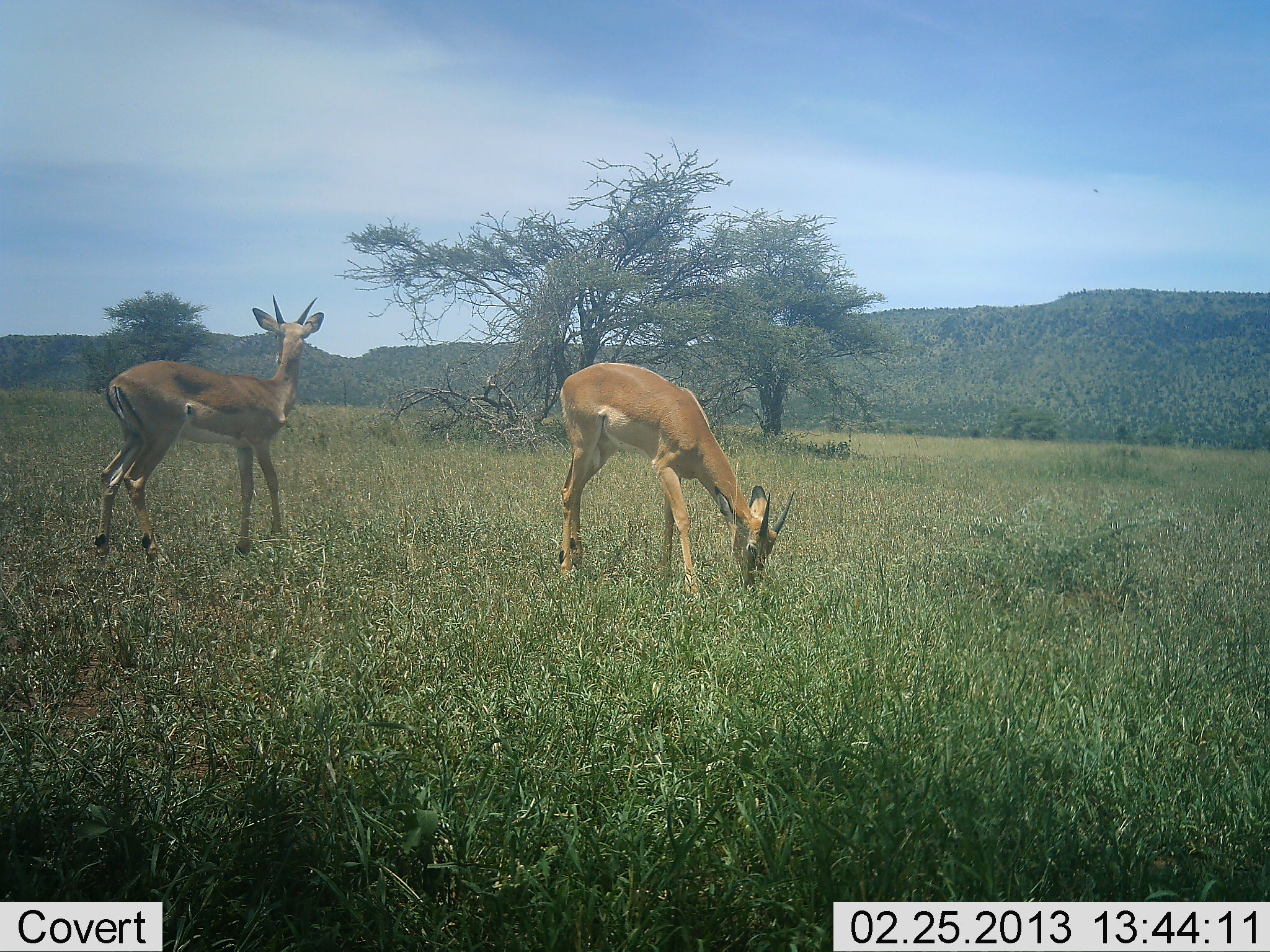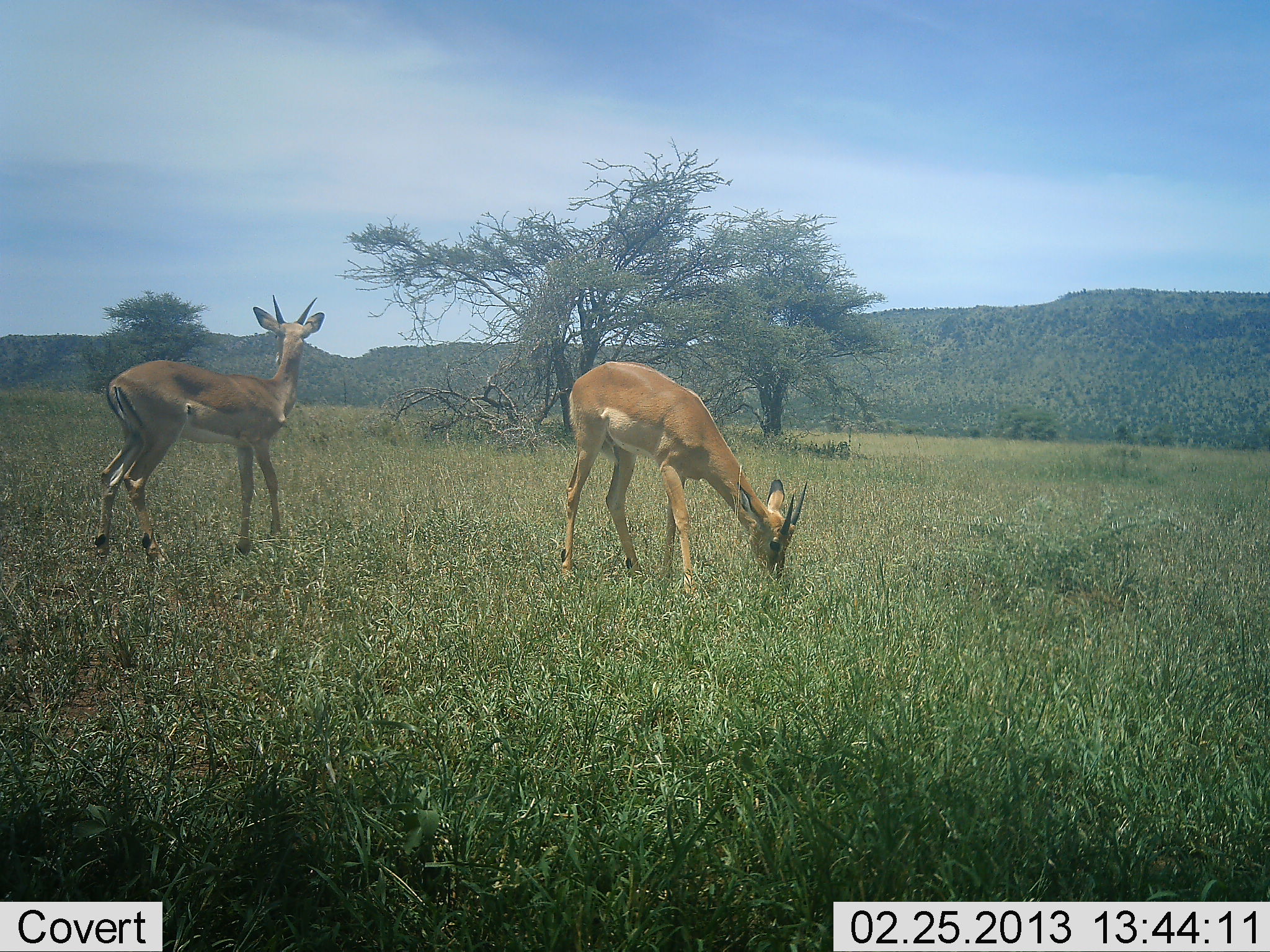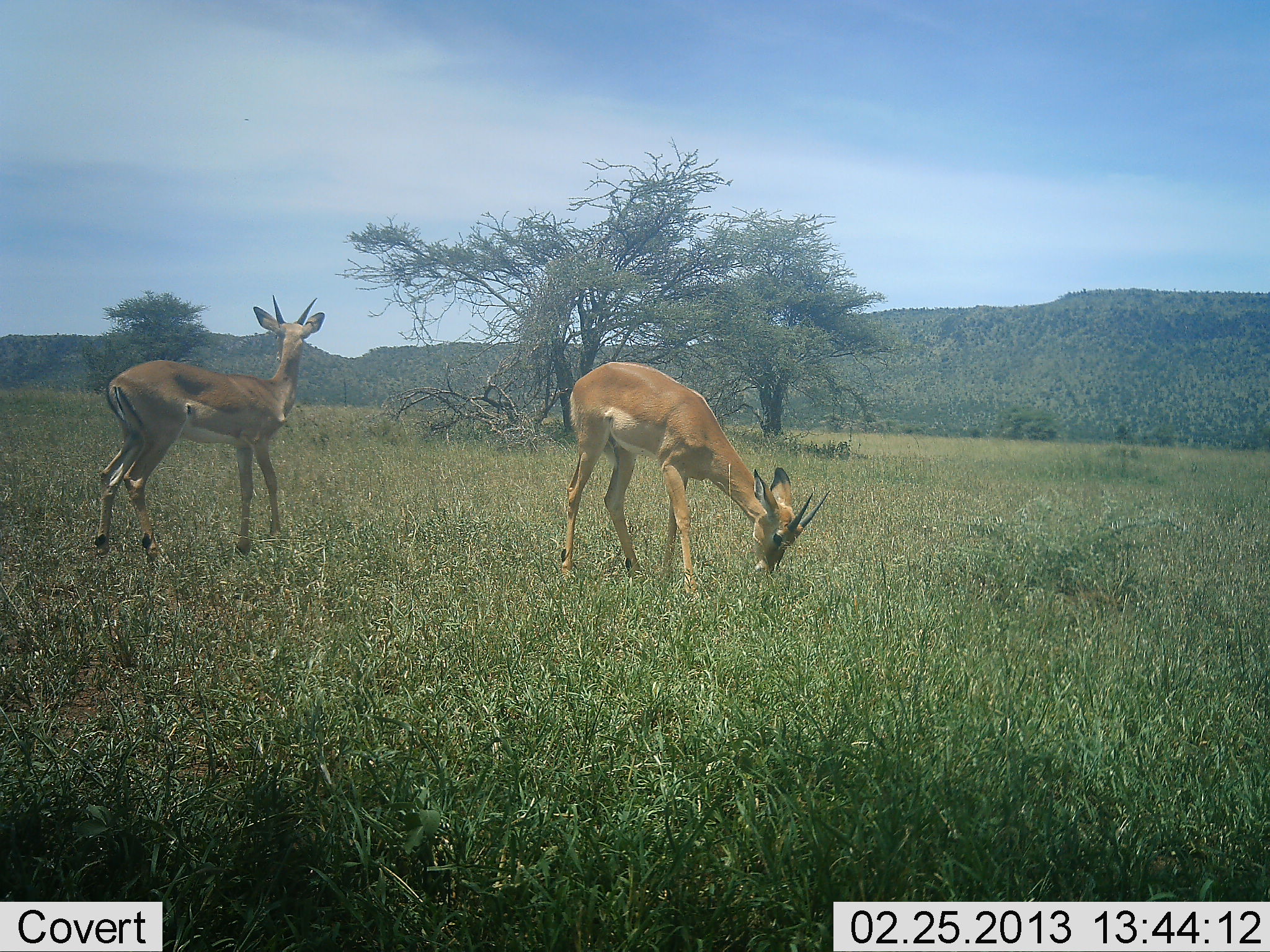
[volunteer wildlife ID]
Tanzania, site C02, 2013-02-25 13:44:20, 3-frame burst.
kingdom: Animalia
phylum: Chordata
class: Mammalia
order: Artiodactyla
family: Bovidae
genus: Nanger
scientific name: Nanger granti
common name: grant's gazelle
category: gazellegrants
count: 2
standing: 76%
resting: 0%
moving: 8%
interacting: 0%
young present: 0%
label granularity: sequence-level